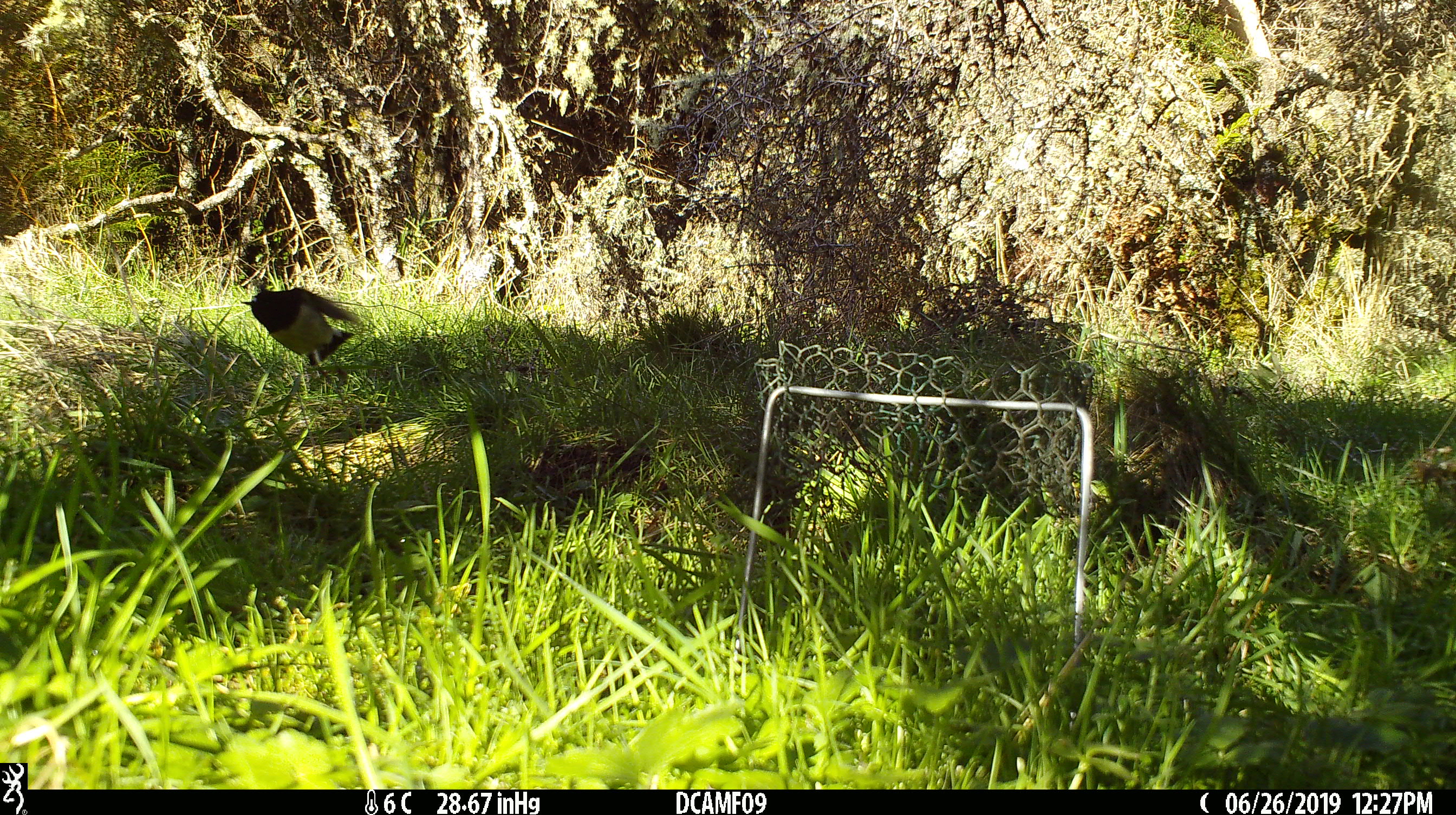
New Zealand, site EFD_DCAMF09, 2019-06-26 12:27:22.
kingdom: Animalia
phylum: Chordata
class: Aves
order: Passeriformes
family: Petroicidae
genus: Petroica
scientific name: Petroica macrocephala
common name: tomtit